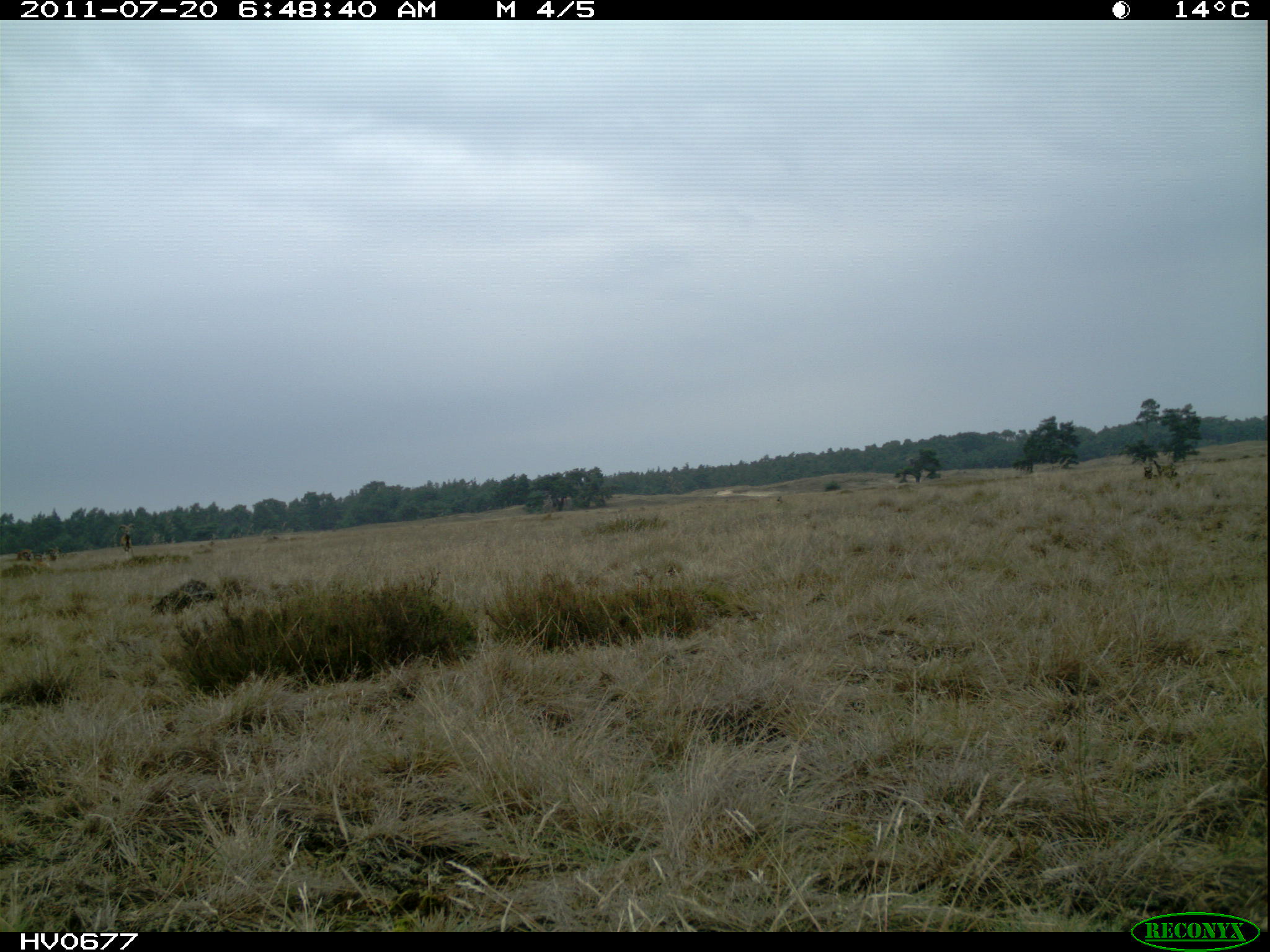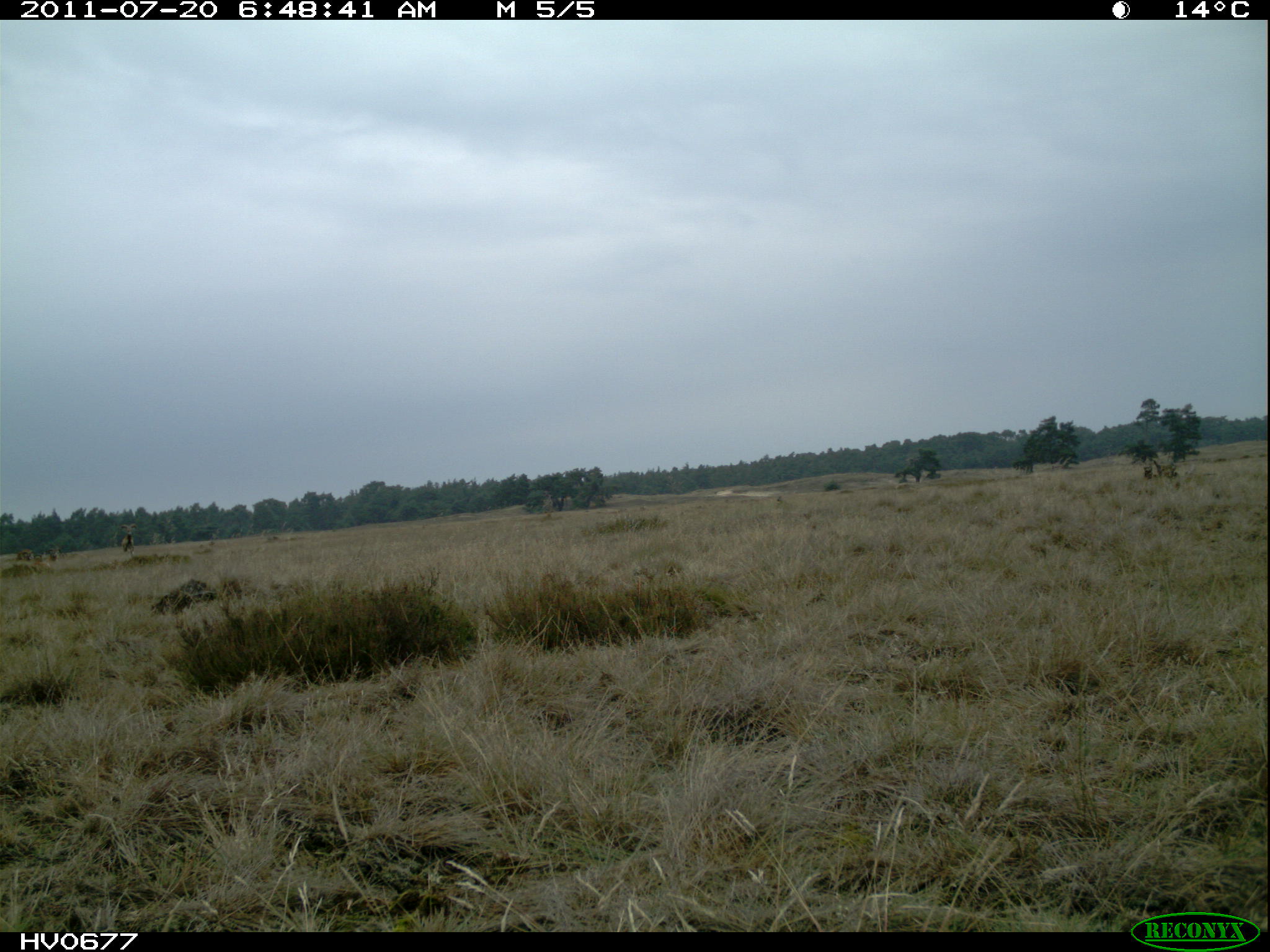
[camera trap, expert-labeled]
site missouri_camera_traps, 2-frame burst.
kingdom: Animalia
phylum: Chordata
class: Mammalia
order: Artiodactyla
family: Bovidae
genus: Ovis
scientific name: Ovis ammon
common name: mouflon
Mouflon (Ovis ammon). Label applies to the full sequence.